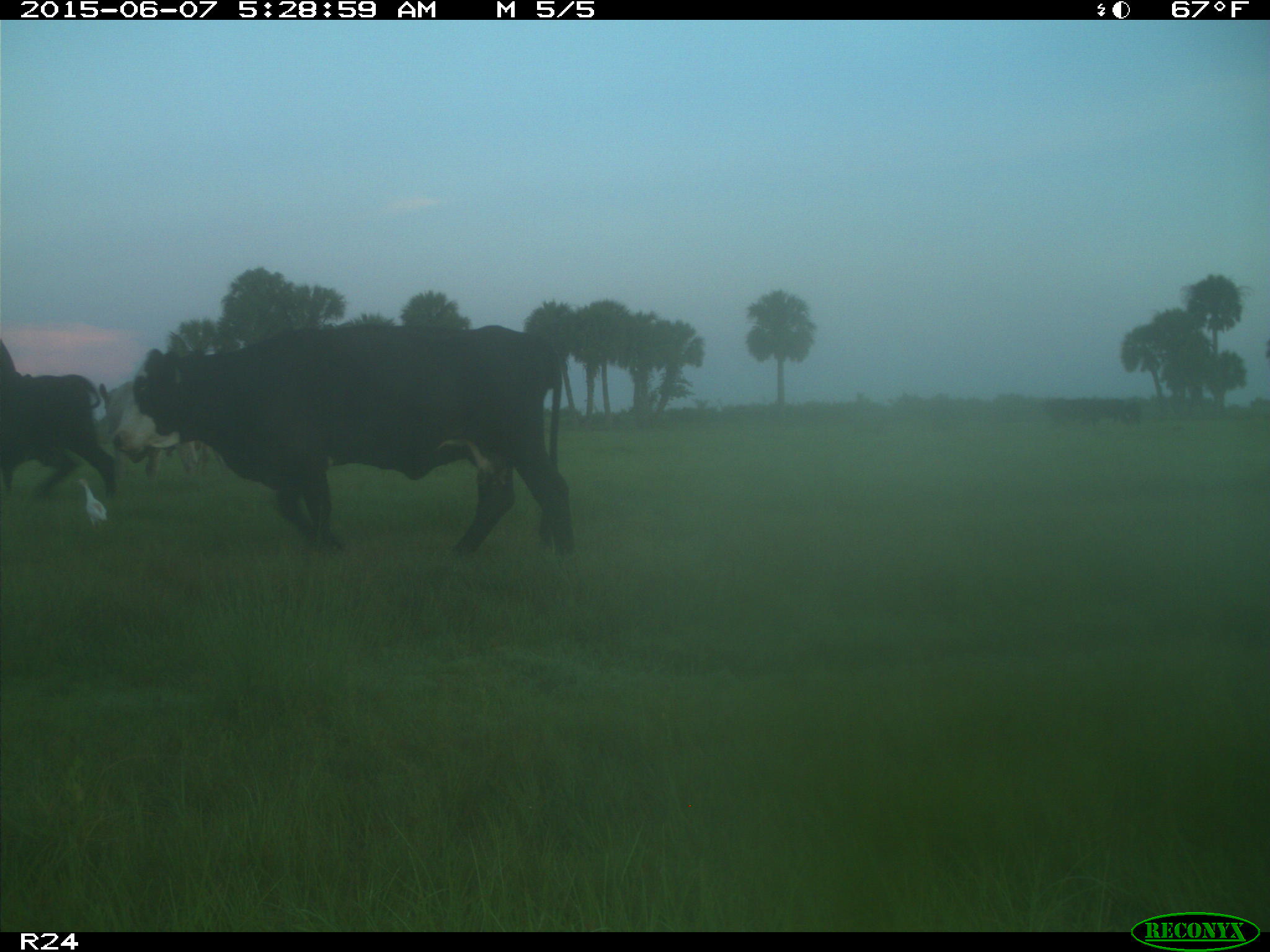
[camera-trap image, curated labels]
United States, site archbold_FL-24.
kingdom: Animalia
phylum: Chordata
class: Mammalia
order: Artiodactyla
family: Bovidae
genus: Bos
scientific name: Bos taurus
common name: domestic cow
Bos taurus (domestic cow).